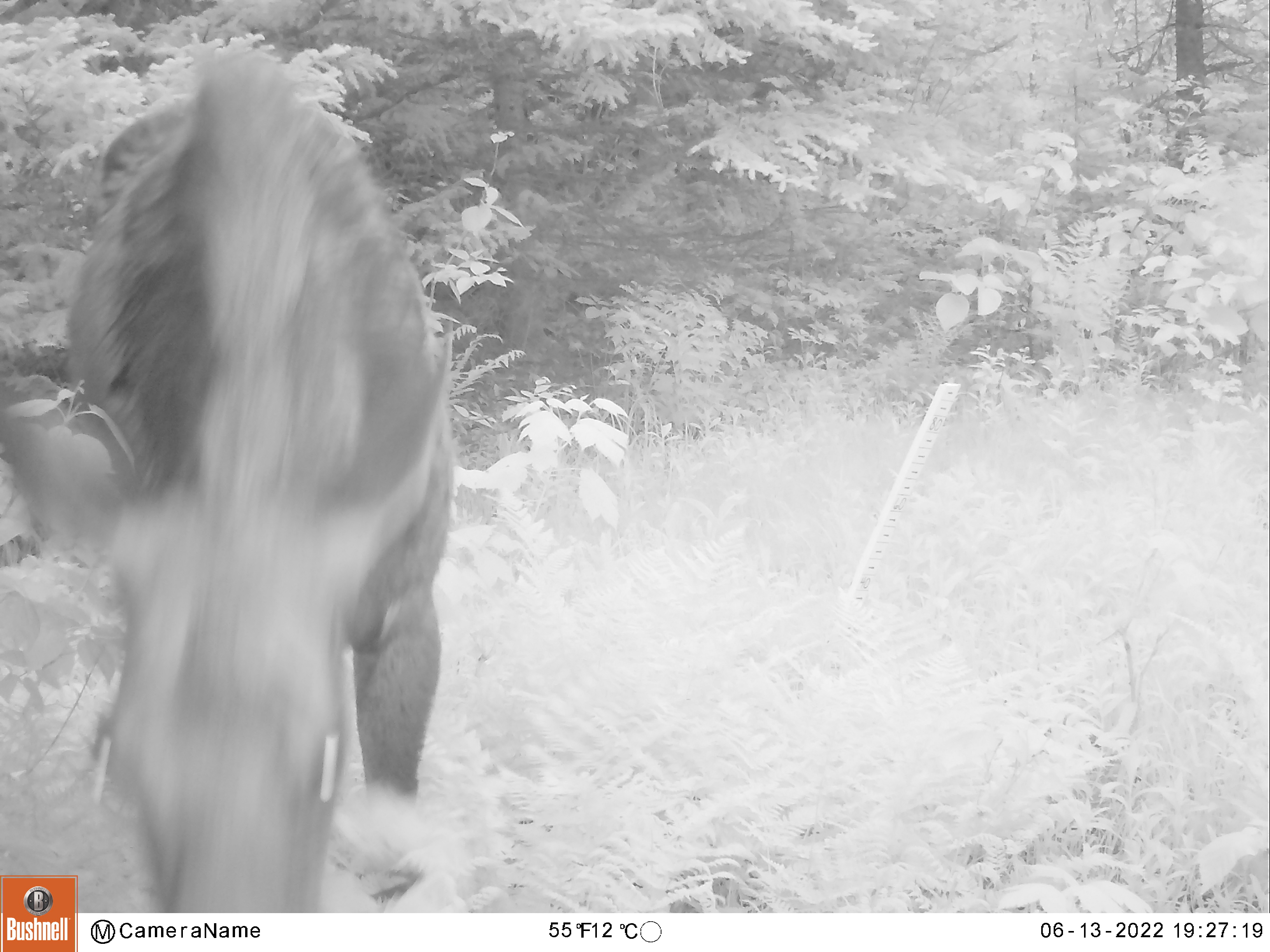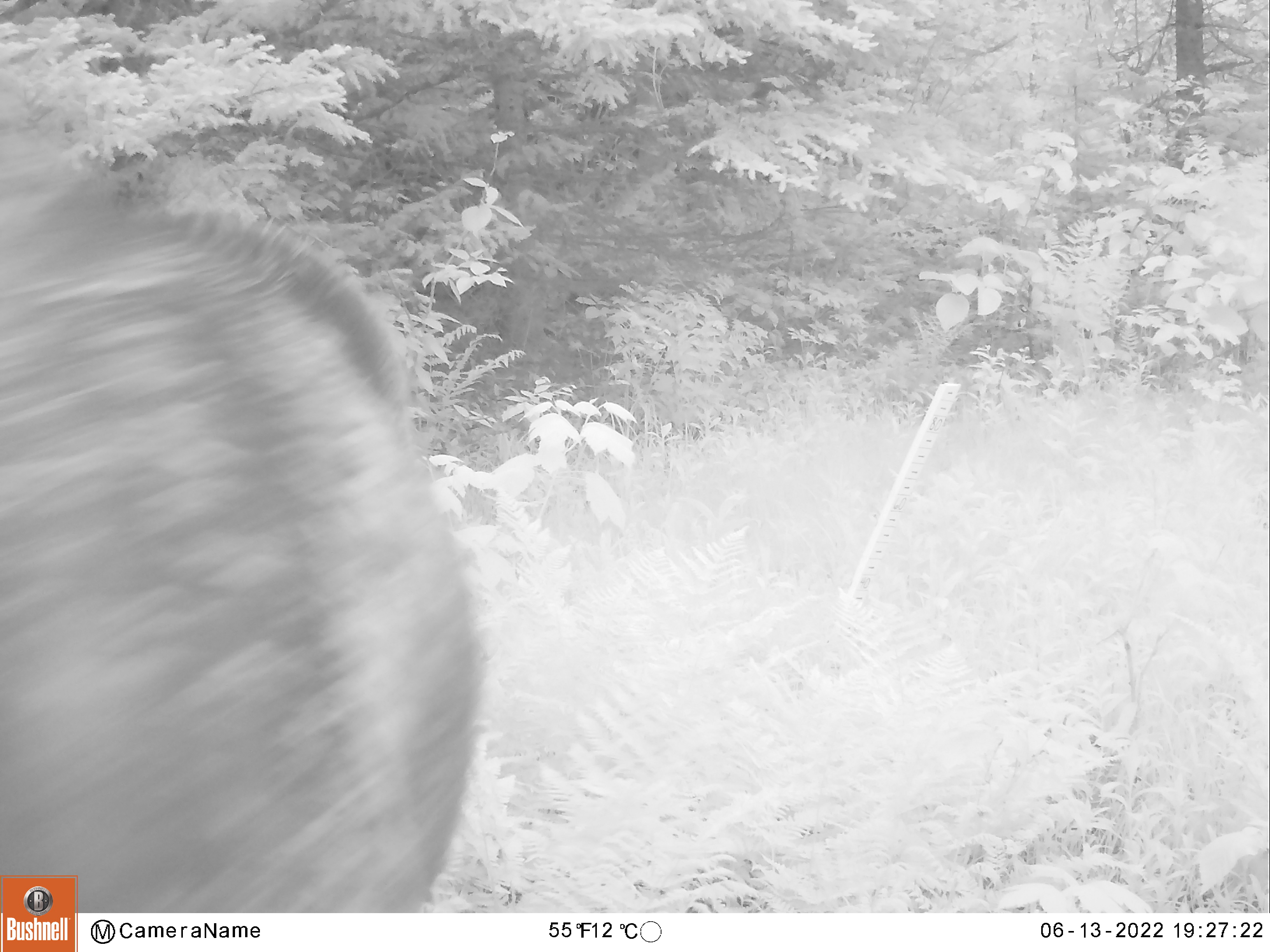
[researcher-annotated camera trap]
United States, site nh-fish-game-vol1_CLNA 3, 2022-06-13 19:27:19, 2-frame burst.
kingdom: Animalia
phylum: Chordata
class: Mammalia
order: Artiodactyla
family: Cervidae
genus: Alces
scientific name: Alces alces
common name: moose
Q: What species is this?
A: Moose (Alces alces).